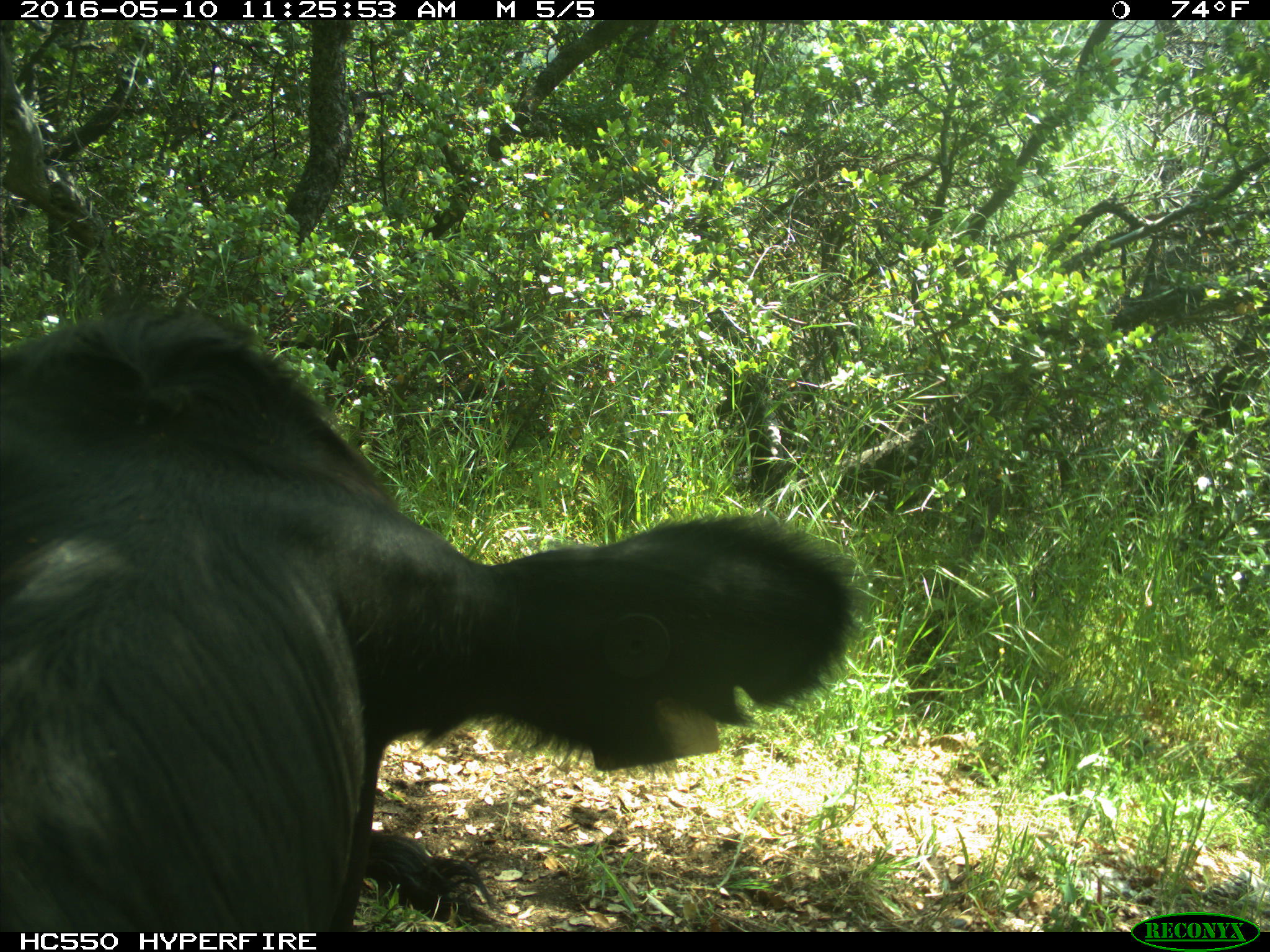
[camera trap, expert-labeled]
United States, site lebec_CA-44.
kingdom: Animalia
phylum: Chordata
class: Mammalia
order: Artiodactyla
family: Bovidae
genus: Bos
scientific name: Bos taurus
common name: domestic cow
Bos taurus (domestic cow).